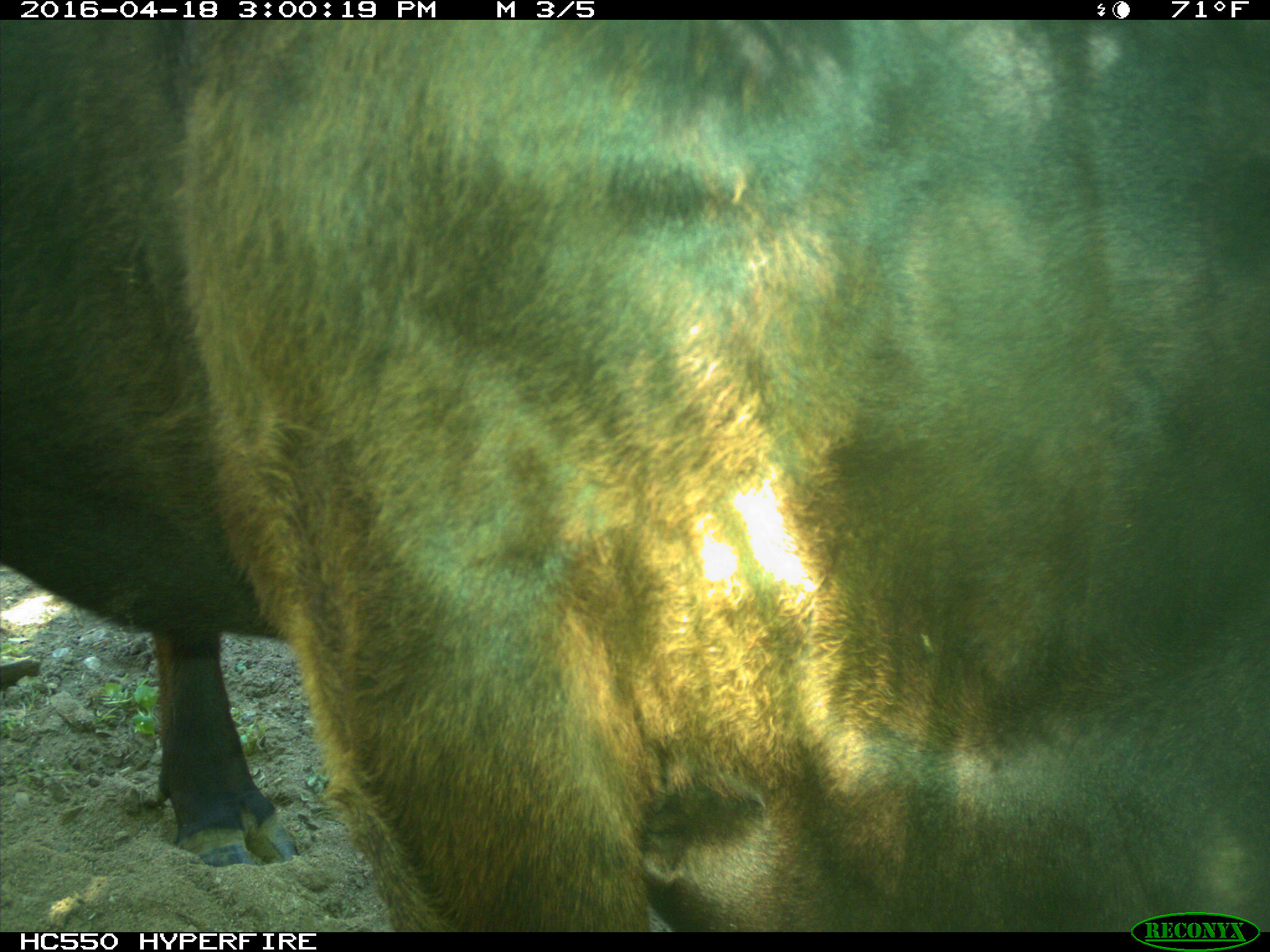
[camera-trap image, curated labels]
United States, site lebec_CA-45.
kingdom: Animalia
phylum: Chordata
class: Mammalia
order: Artiodactyla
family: Bovidae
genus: Bos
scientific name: Bos taurus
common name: domestic cow